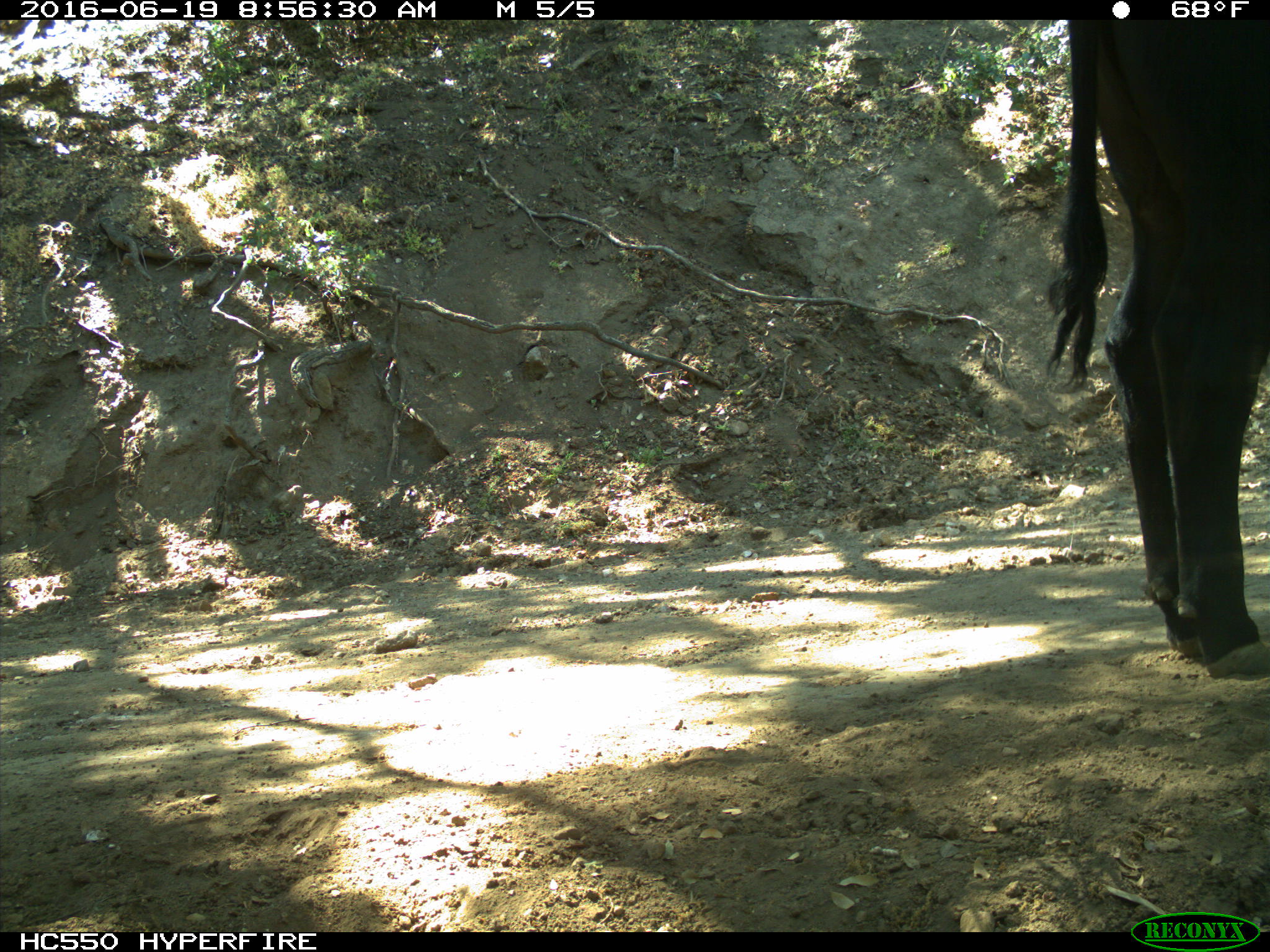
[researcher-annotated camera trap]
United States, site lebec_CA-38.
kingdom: Animalia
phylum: Chordata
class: Mammalia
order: Artiodactyla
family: Bovidae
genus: Bos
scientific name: Bos taurus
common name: domestic cow